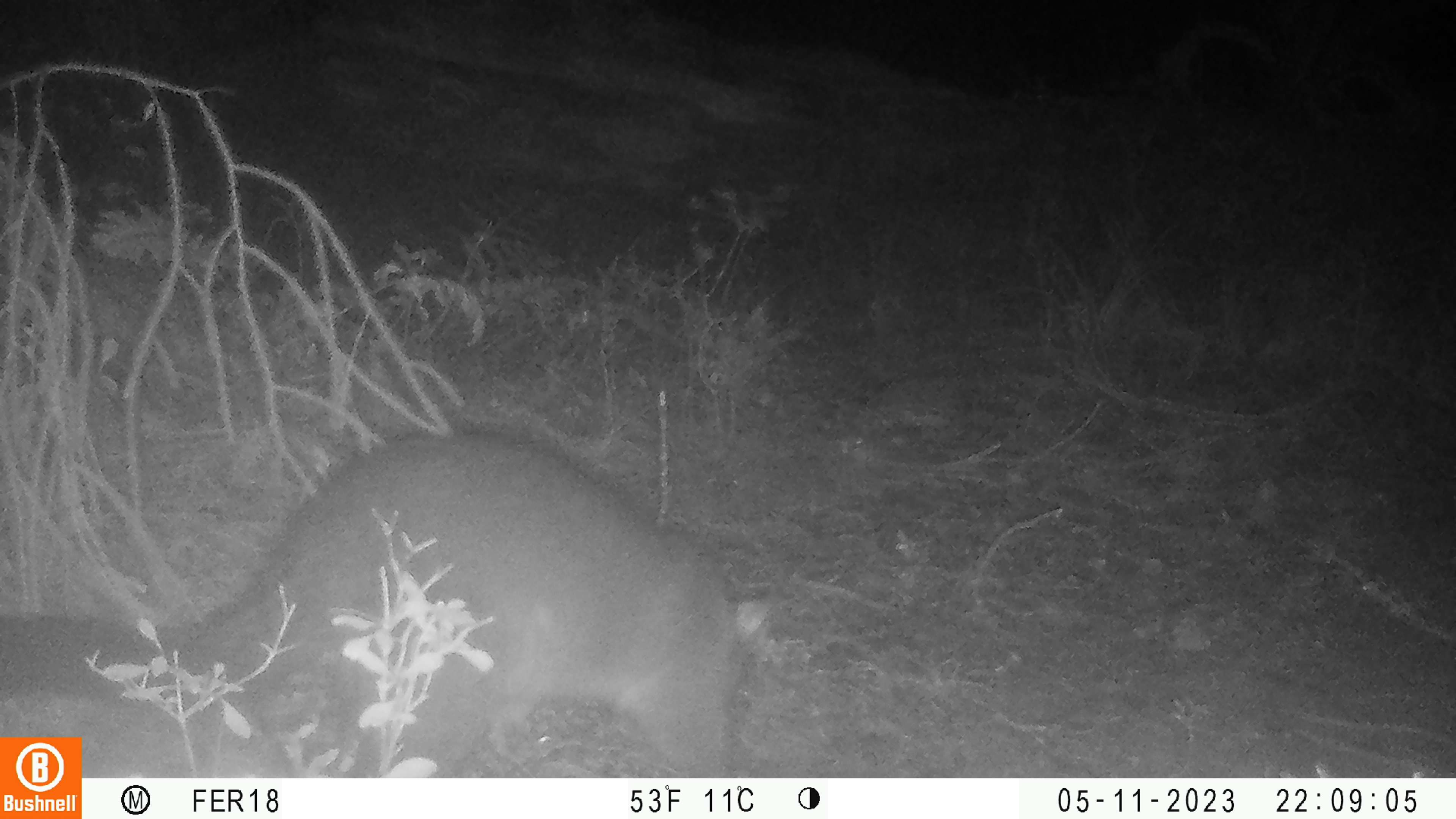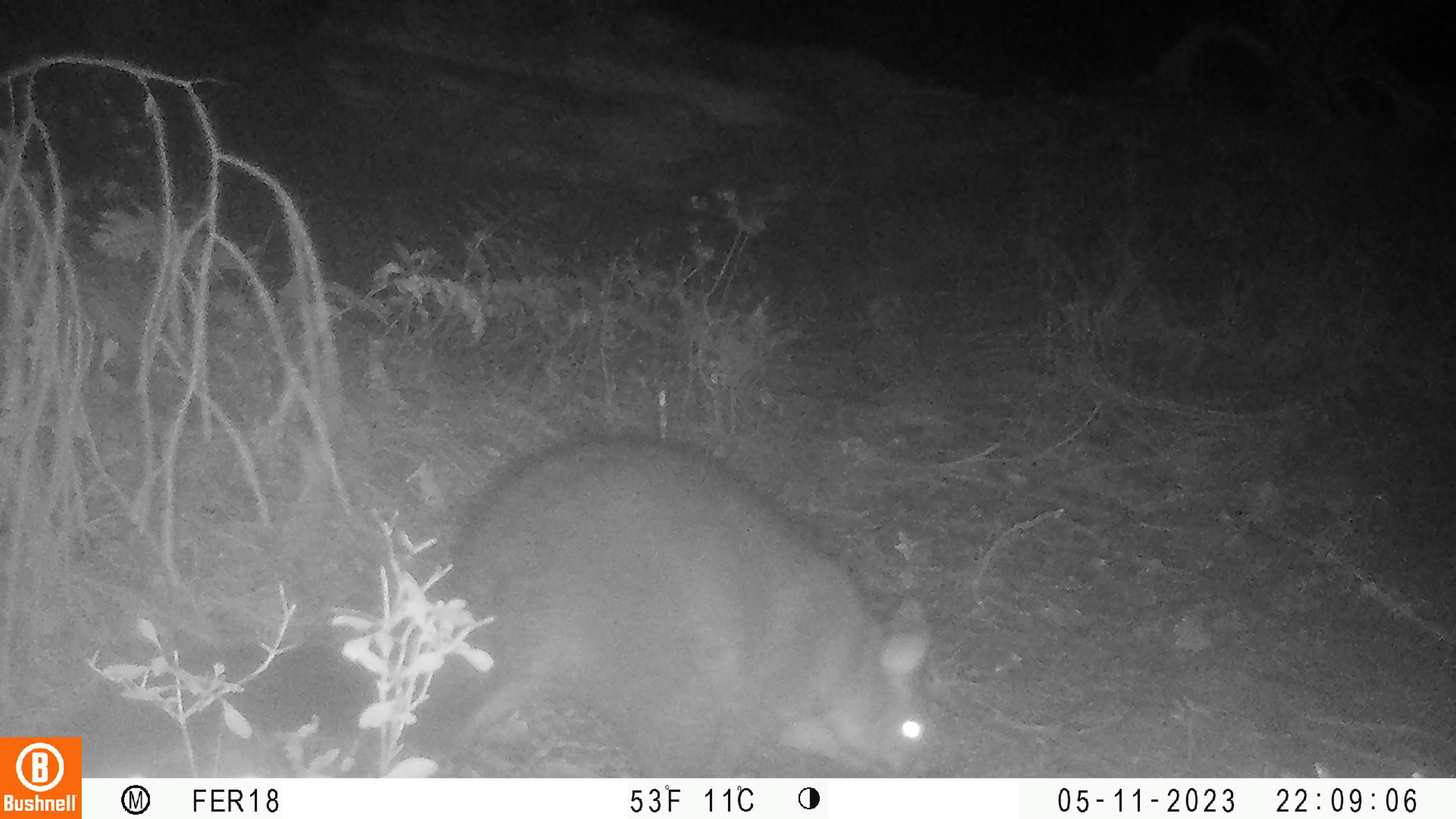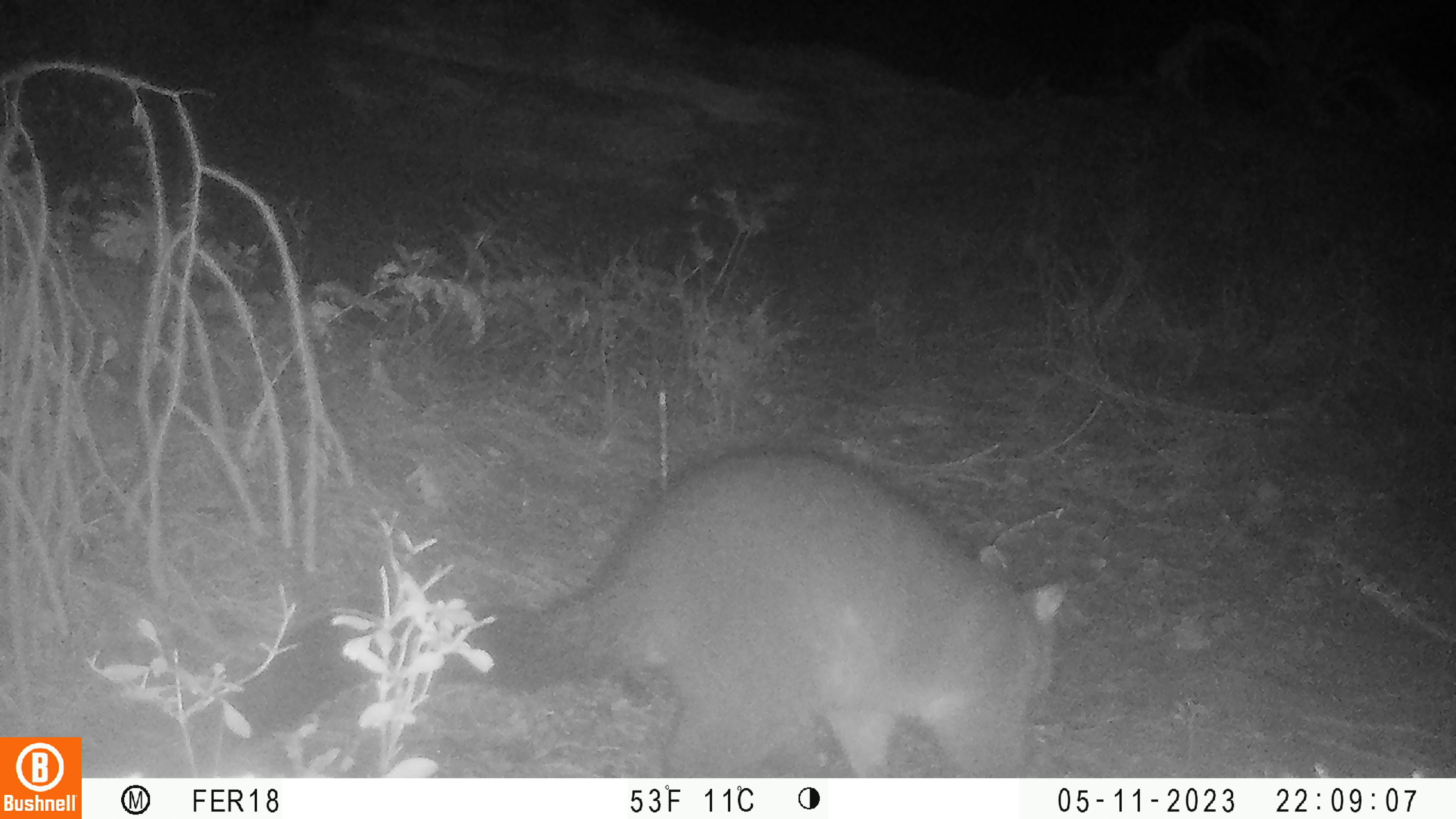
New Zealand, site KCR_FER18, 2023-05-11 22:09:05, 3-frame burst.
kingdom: Animalia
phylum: Chordata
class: Mammalia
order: Diprotodontia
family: Phalangeridae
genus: Trichosurus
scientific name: Trichosurus vulpecula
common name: common brushtail possum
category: possum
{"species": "possum (common brushtail possum) (Trichosurus vulpecula)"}